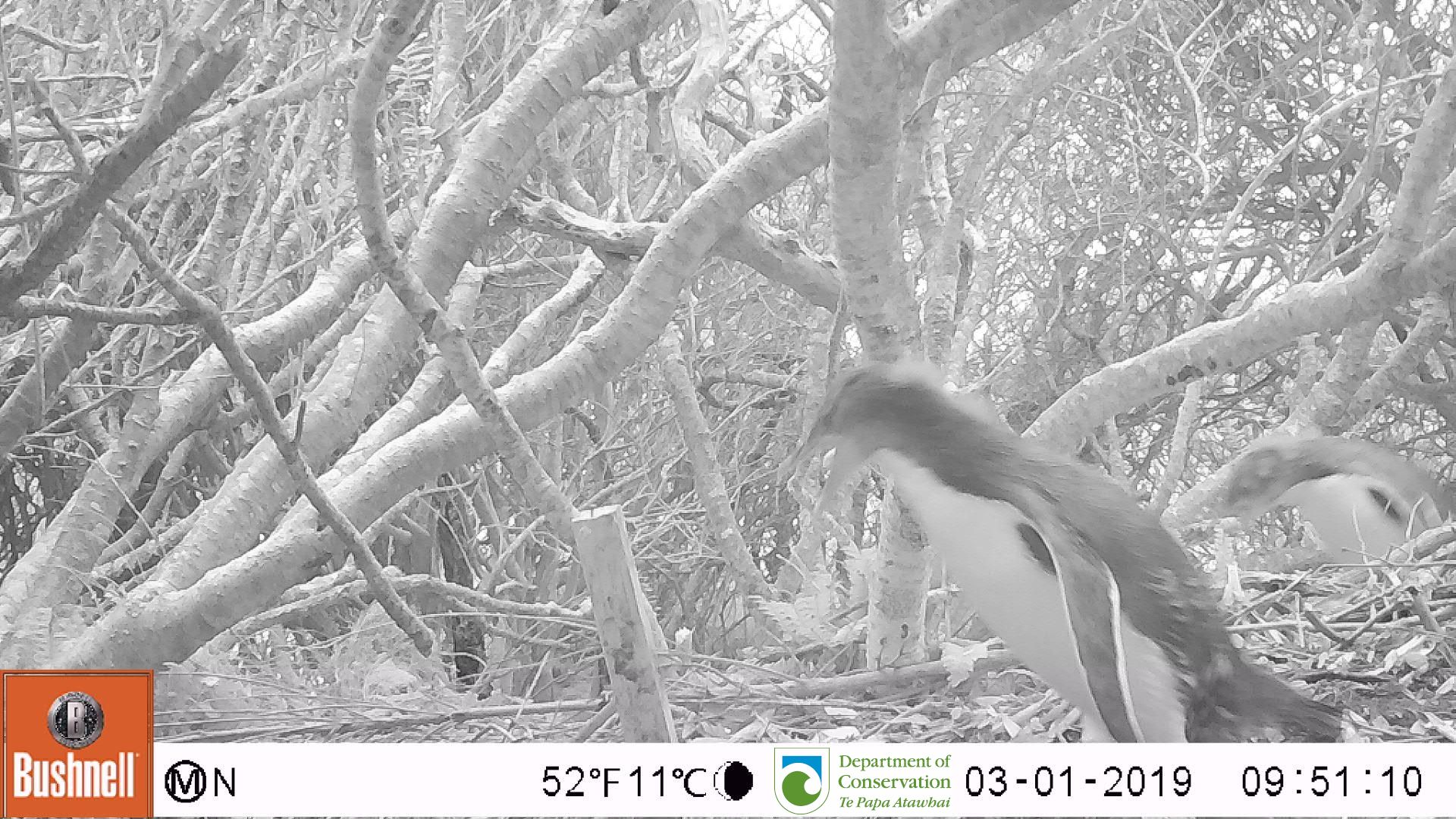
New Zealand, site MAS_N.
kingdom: Animalia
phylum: Chordata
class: Aves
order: Sphenisciformes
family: Spheniscidae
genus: Megadyptes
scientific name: Megadyptes antipodes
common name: yellow-eyed penguin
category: yellow eyed penguin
Yellow eyed penguin (yellow-eyed penguin) (Megadyptes antipodes).